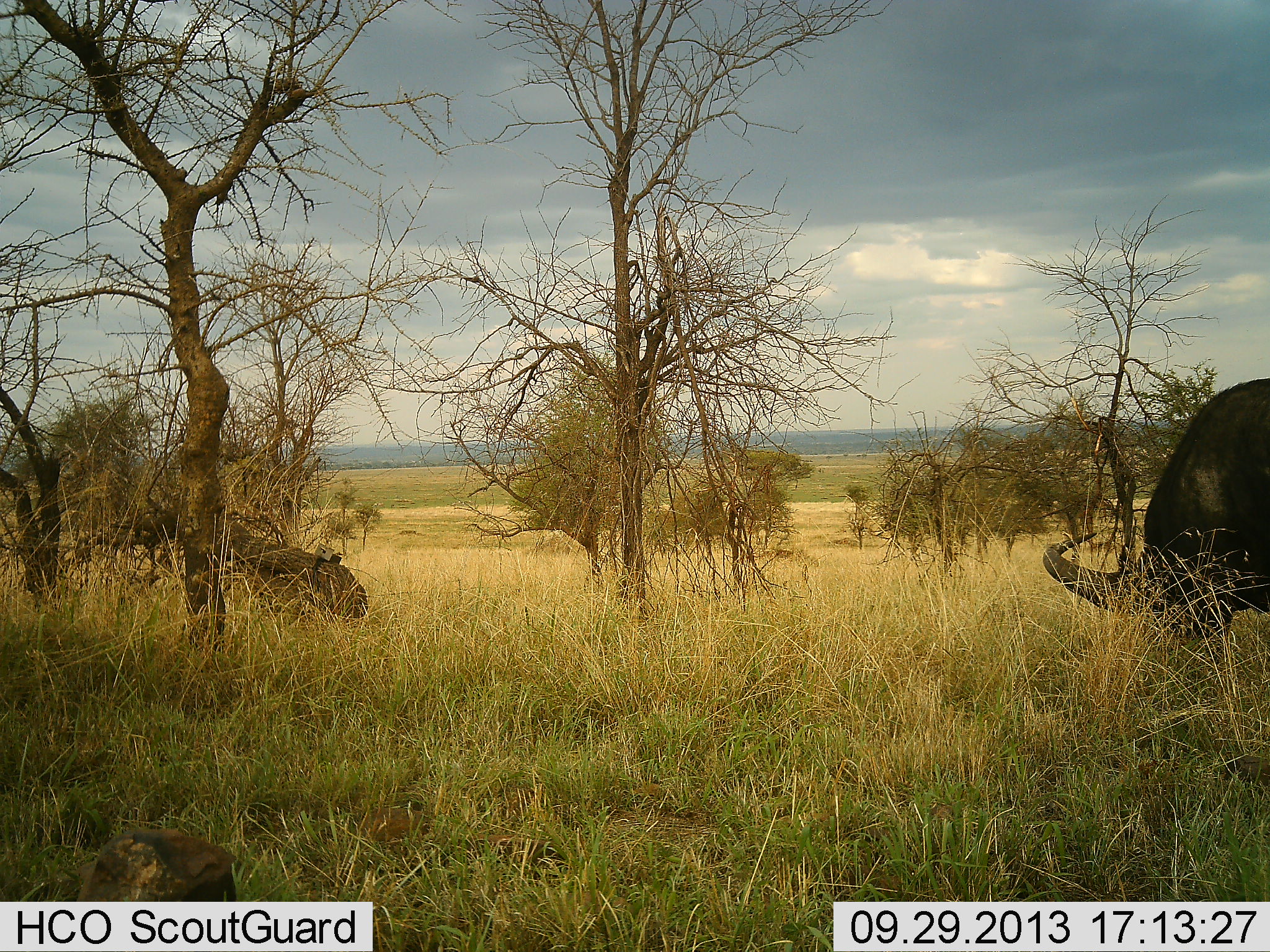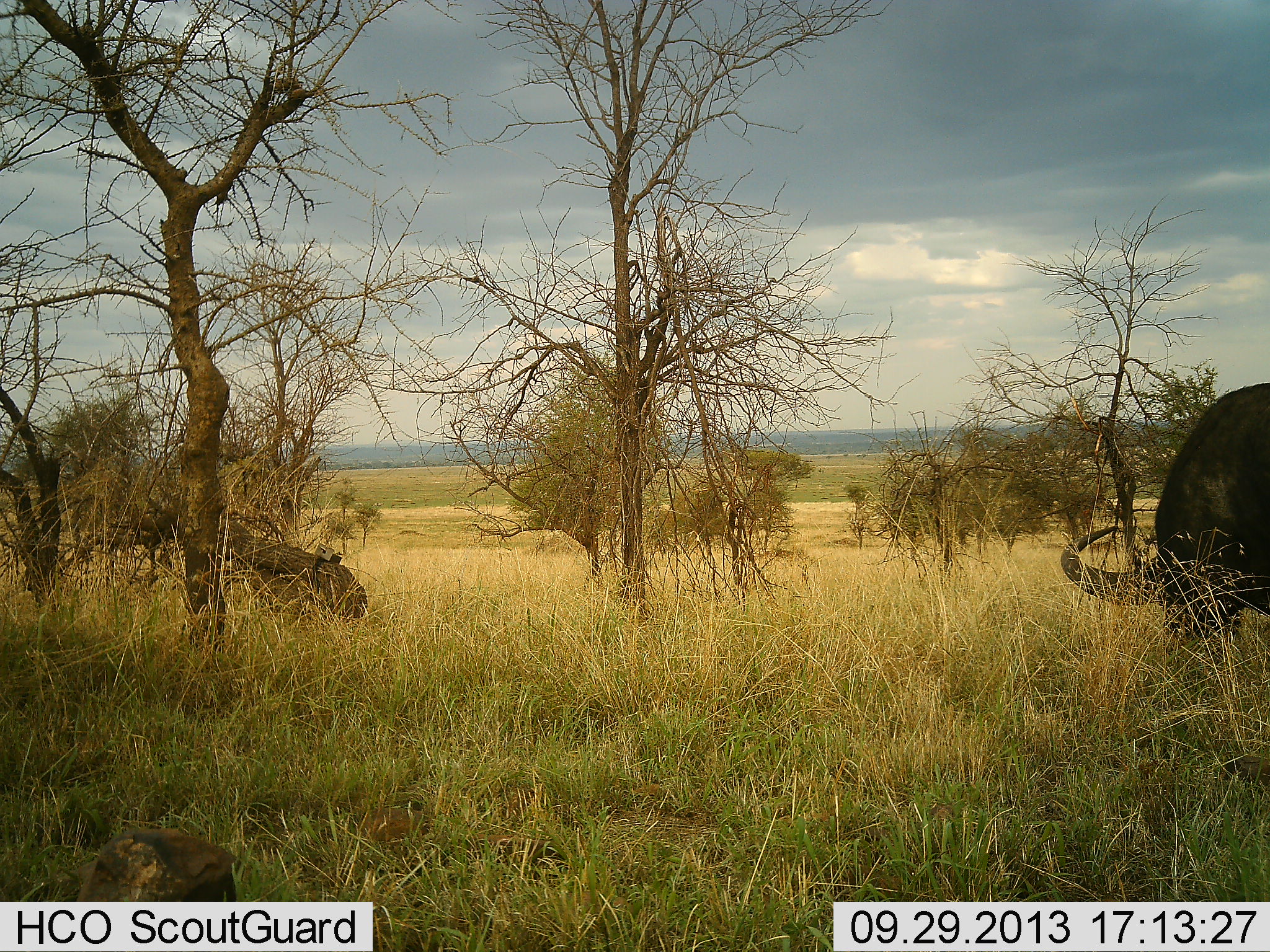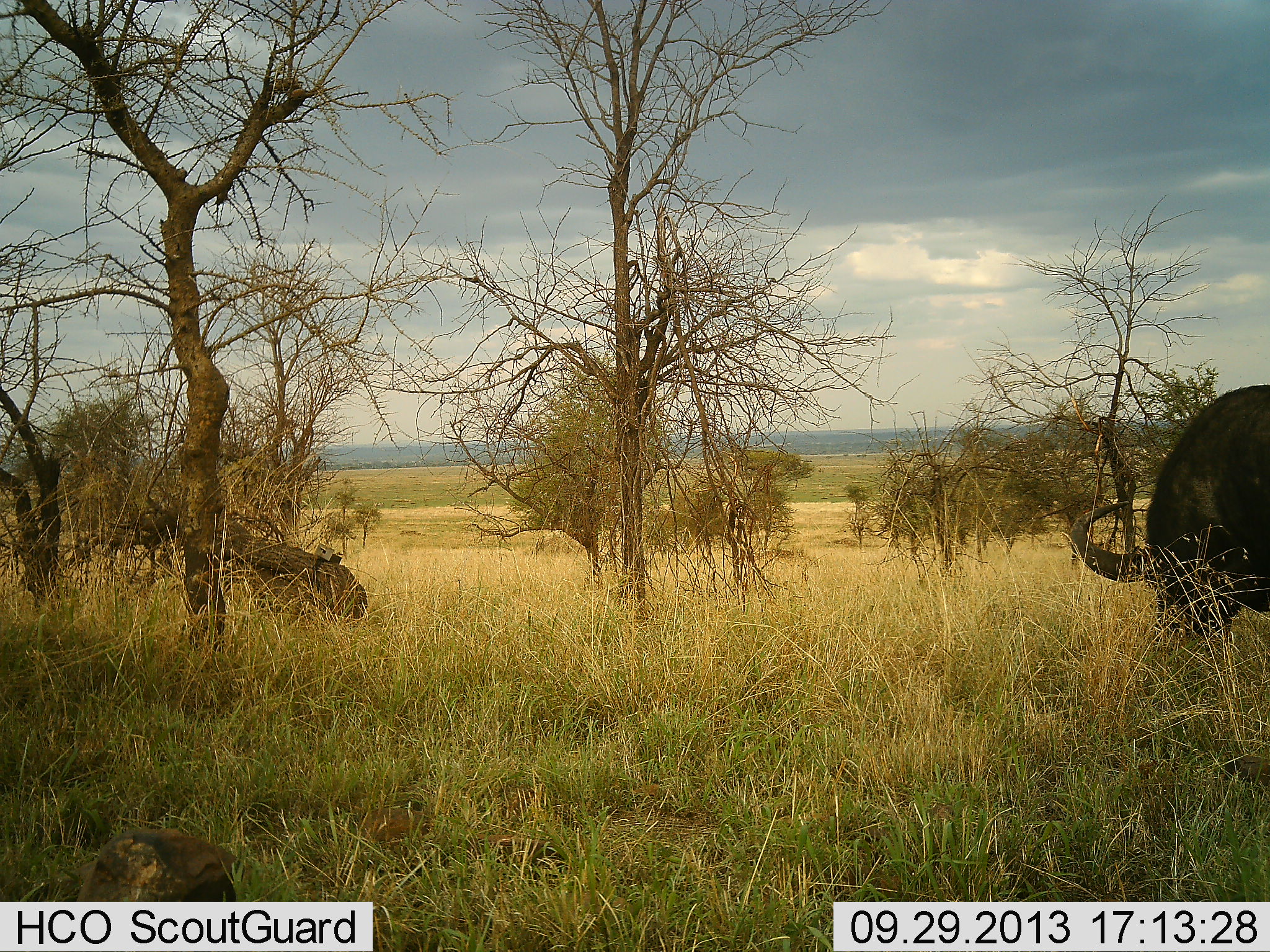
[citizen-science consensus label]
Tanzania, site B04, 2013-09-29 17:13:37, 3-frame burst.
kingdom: Animalia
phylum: Chordata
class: Mammalia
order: Artiodactyla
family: Bovidae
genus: Syncerus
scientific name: Syncerus caffer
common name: cape buffalo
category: buffalo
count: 1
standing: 20%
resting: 0%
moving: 0%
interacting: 0%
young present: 0%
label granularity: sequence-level